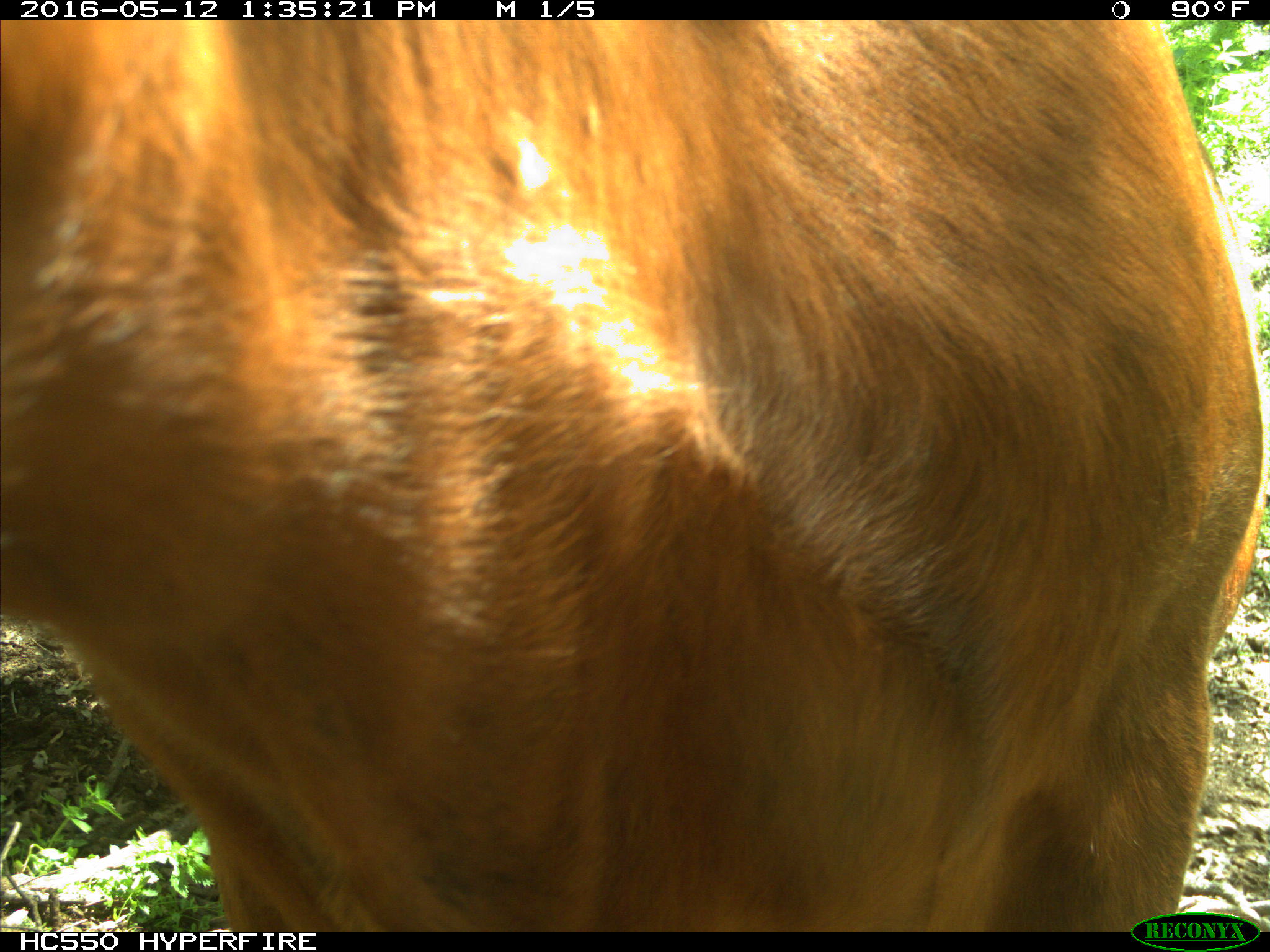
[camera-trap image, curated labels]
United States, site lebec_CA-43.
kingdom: Animalia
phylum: Chordata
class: Mammalia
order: Artiodactyla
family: Bovidae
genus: Bos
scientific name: Bos taurus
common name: domestic cow